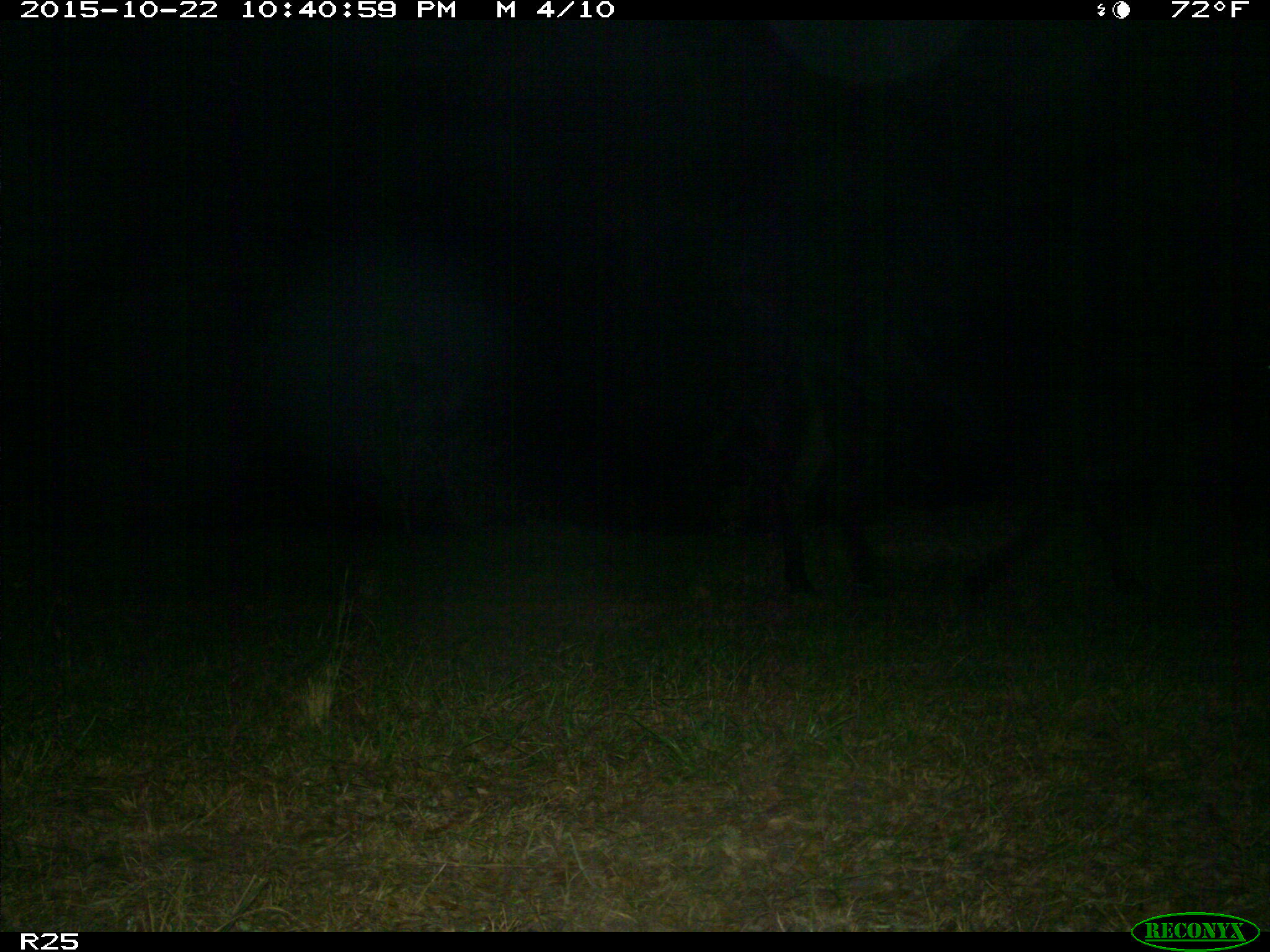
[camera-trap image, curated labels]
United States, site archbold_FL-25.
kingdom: Animalia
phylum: Chordata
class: Mammalia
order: Artiodactyla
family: Bovidae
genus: Bos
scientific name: Bos taurus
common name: domestic cow